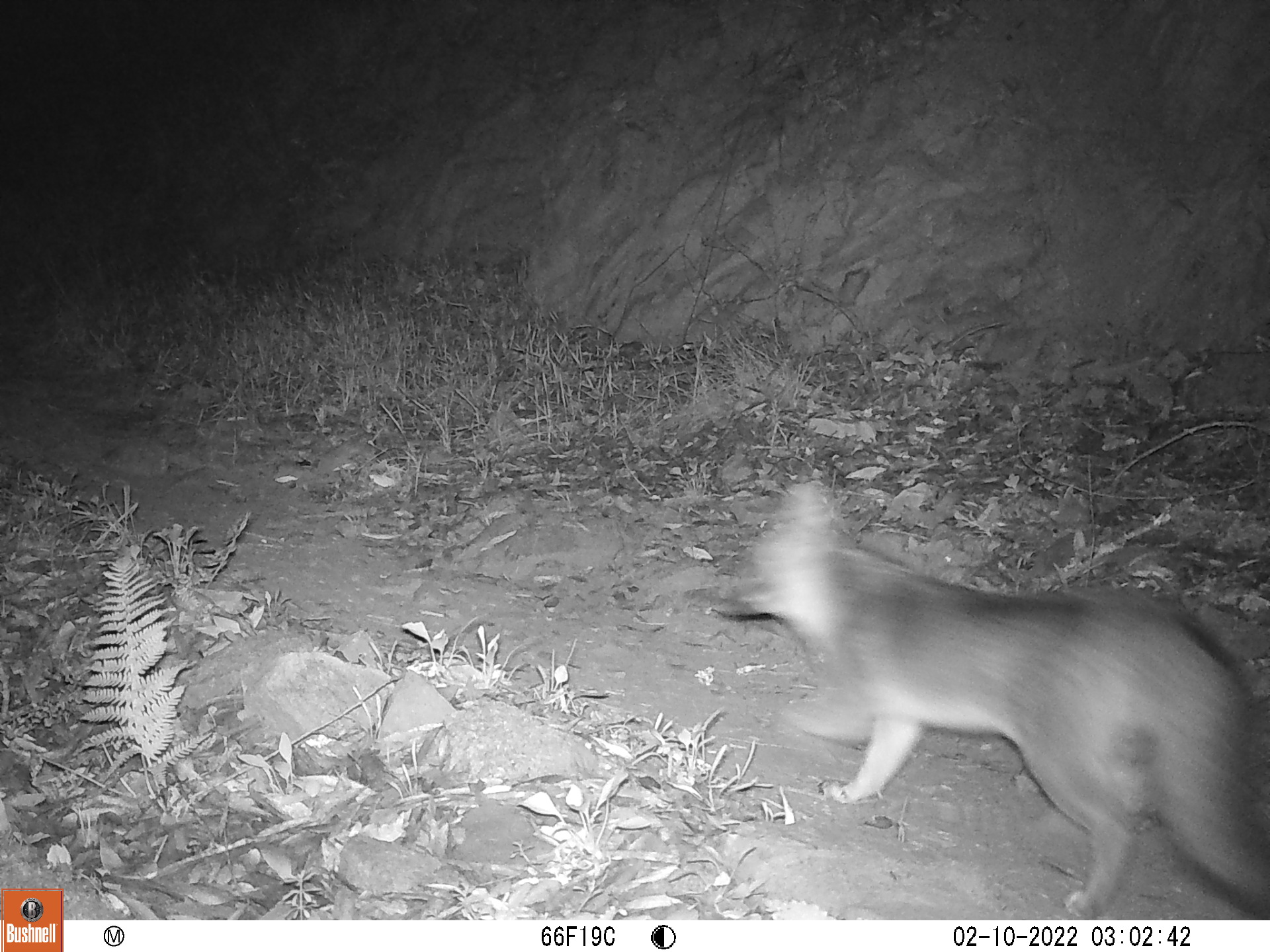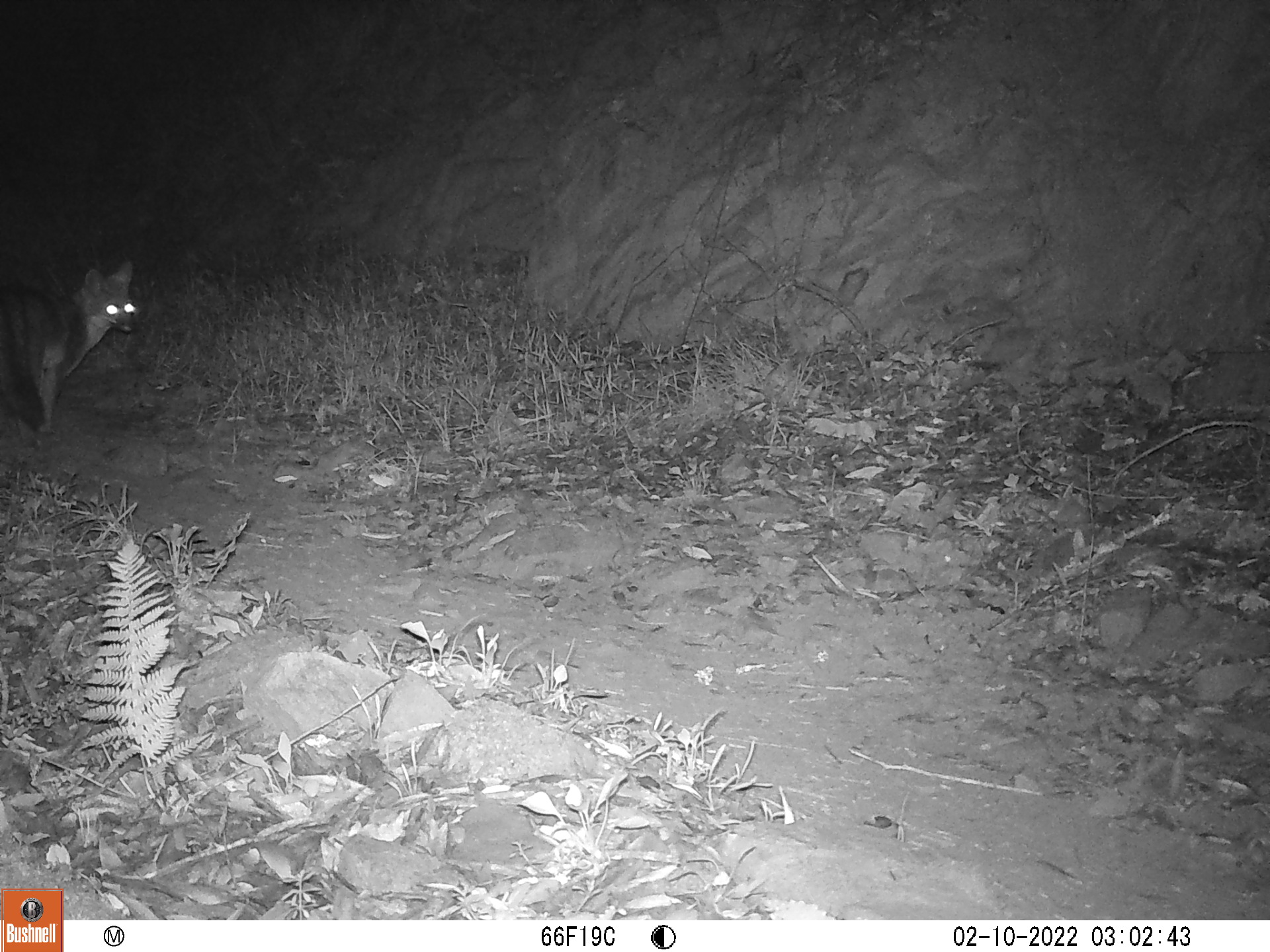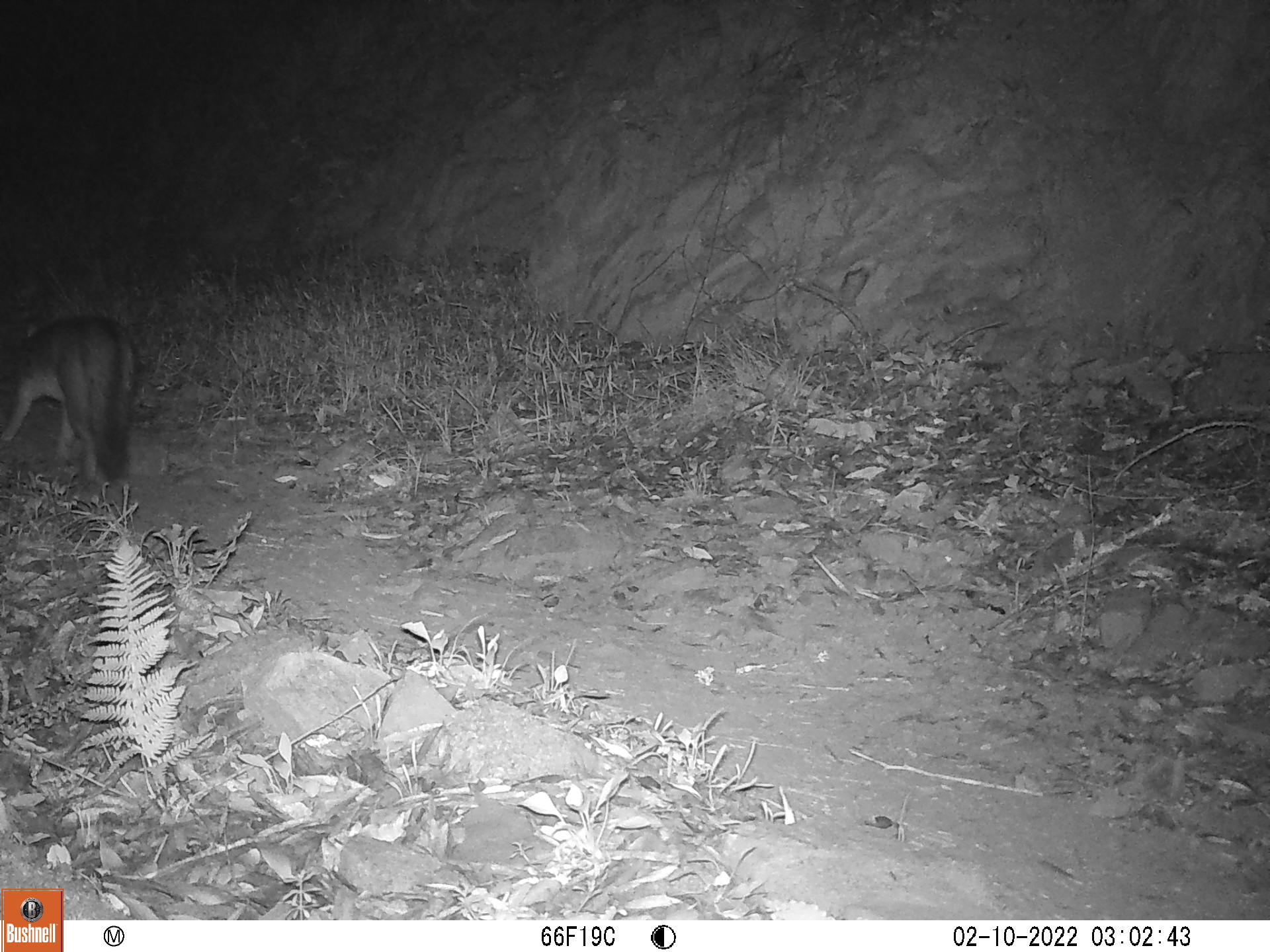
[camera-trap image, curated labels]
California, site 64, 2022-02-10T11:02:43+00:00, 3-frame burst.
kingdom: Animalia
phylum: Chordata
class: Mammalia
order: Carnivora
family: Canidae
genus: Urocyon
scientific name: Urocyon cinereoargenteus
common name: gray fox